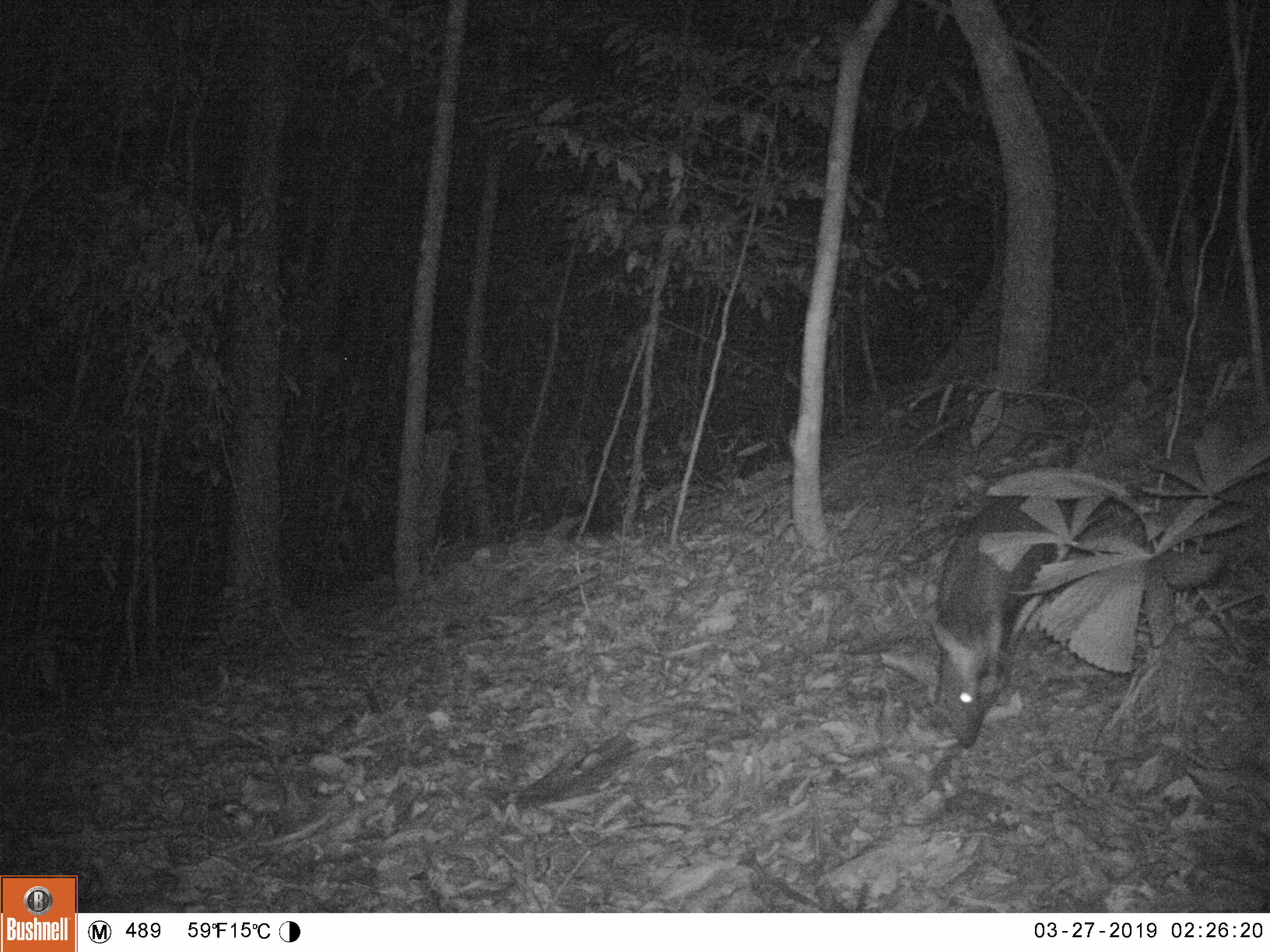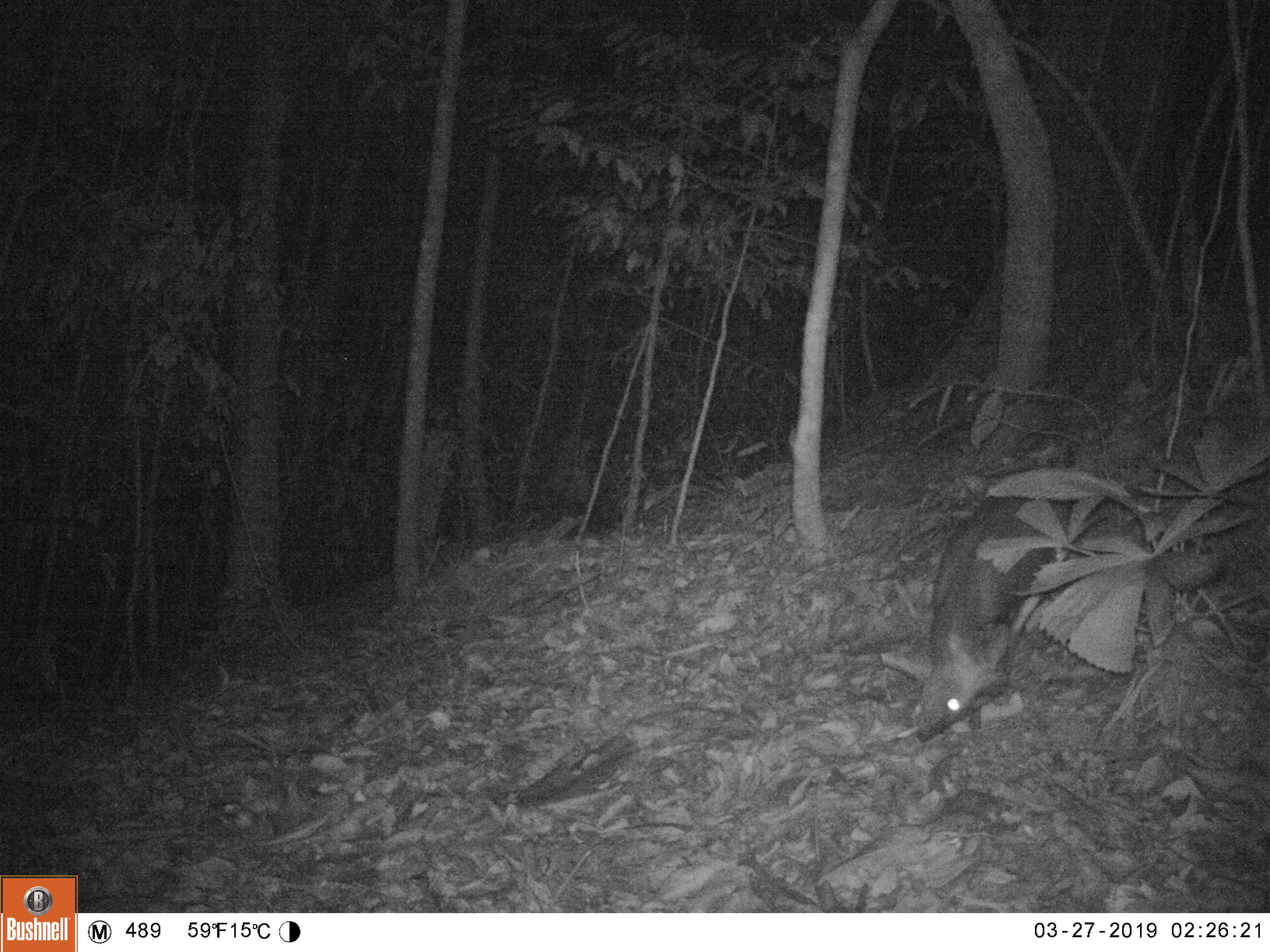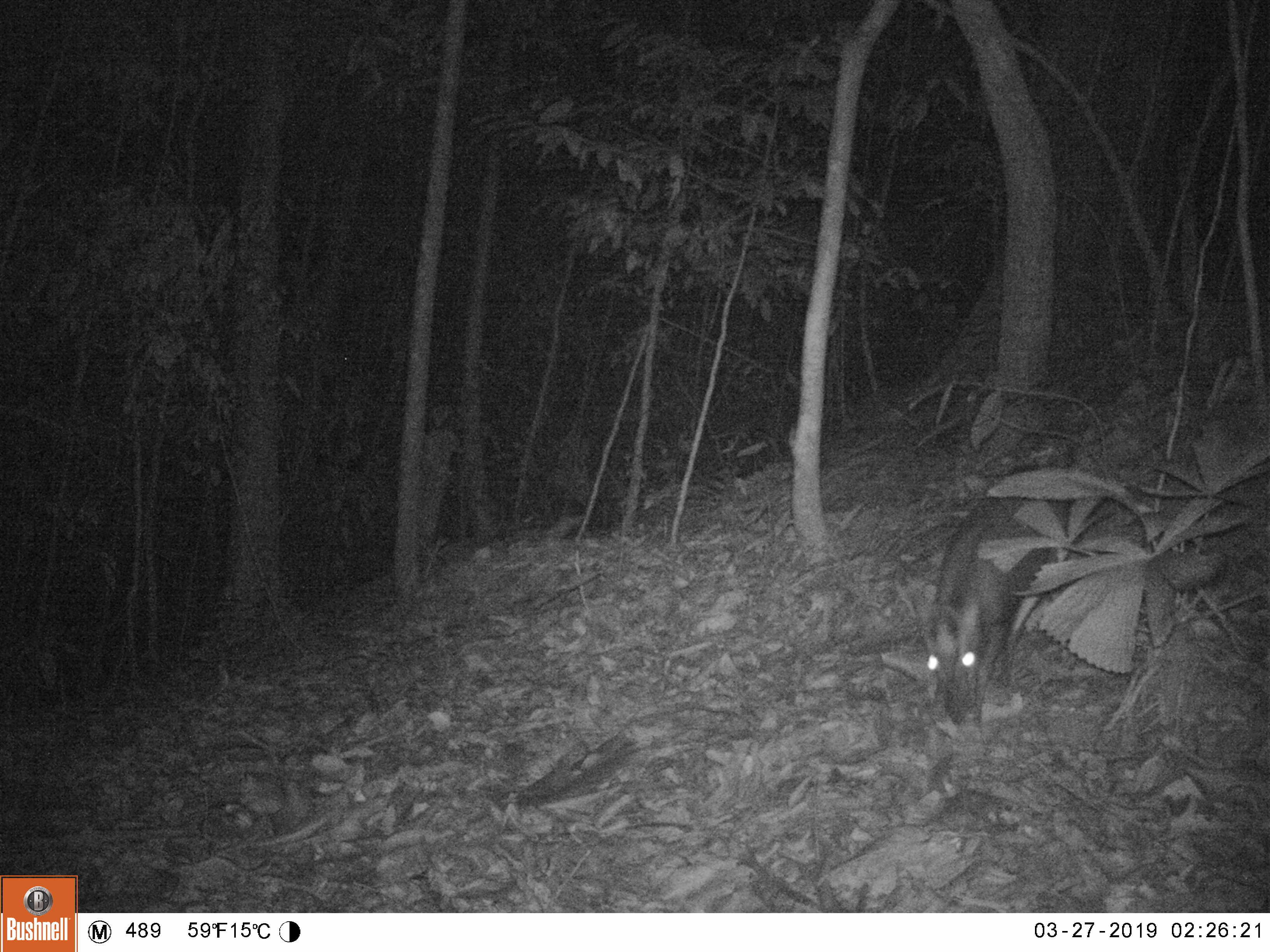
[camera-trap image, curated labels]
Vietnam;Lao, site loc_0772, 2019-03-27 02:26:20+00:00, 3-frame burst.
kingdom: Animalia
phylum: Chordata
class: Mammalia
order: Artiodactyla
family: Cervidae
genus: Muntiacus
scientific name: Muntiacus rooseveltorum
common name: roosevelt's muntjac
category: roosevelts muntjac group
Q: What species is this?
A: Roosevelts muntjac group (roosevelt's muntjac) (Muntiacus rooseveltorum).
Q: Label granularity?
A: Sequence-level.